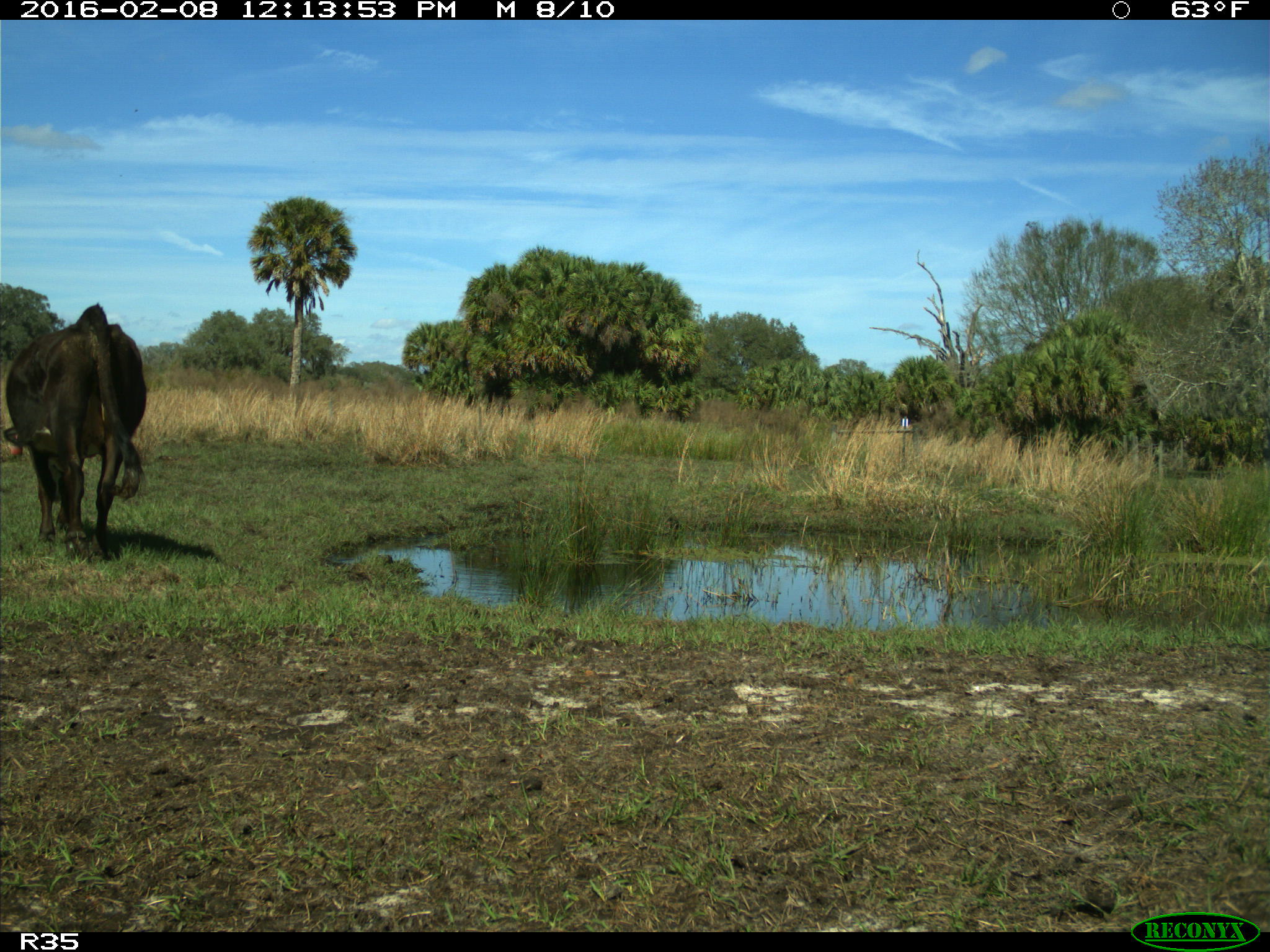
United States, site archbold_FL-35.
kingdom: Animalia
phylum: Chordata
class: Mammalia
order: Artiodactyla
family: Bovidae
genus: Bos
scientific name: Bos taurus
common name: domestic cow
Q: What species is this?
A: Bos taurus (domestic cow).